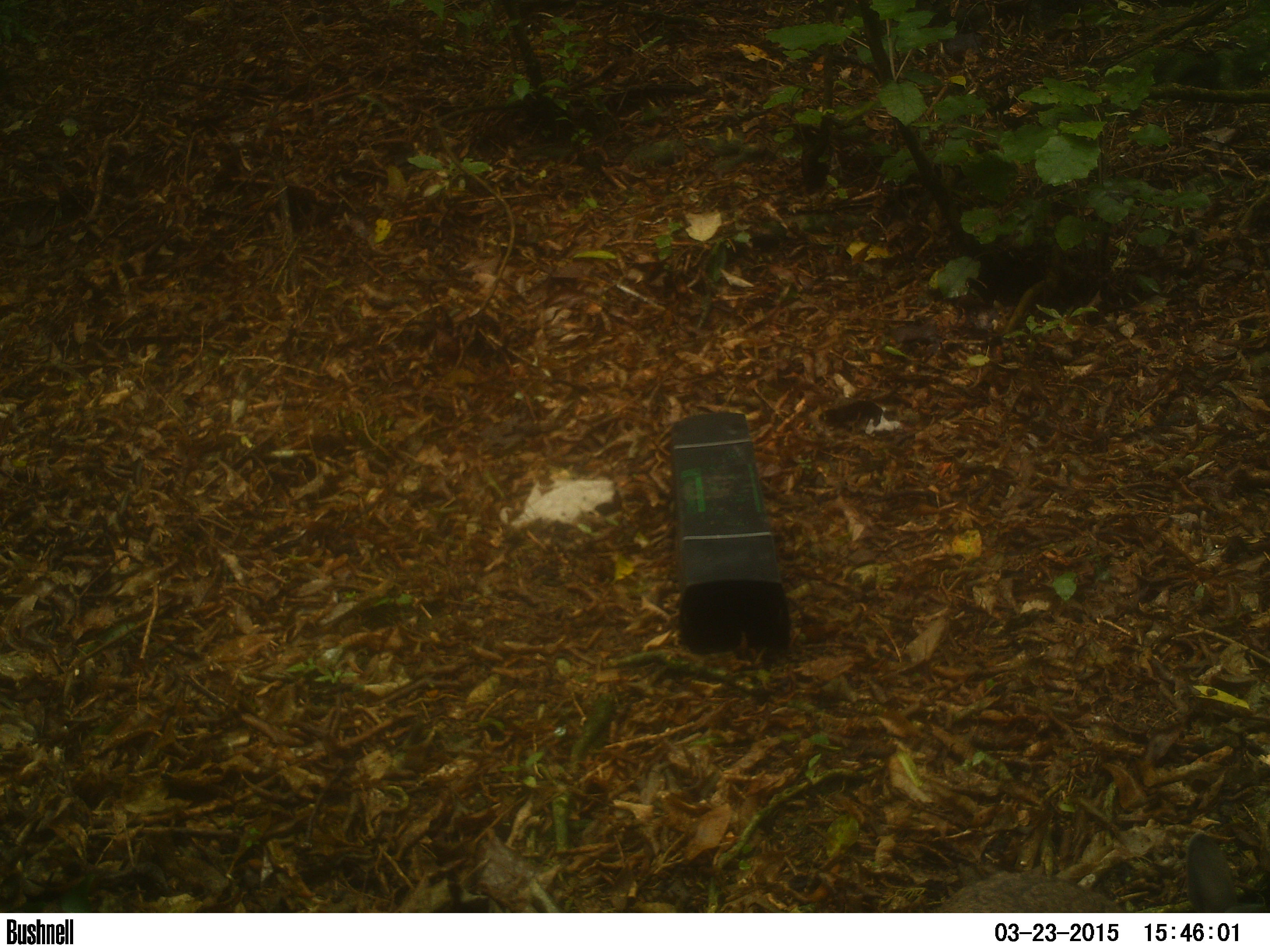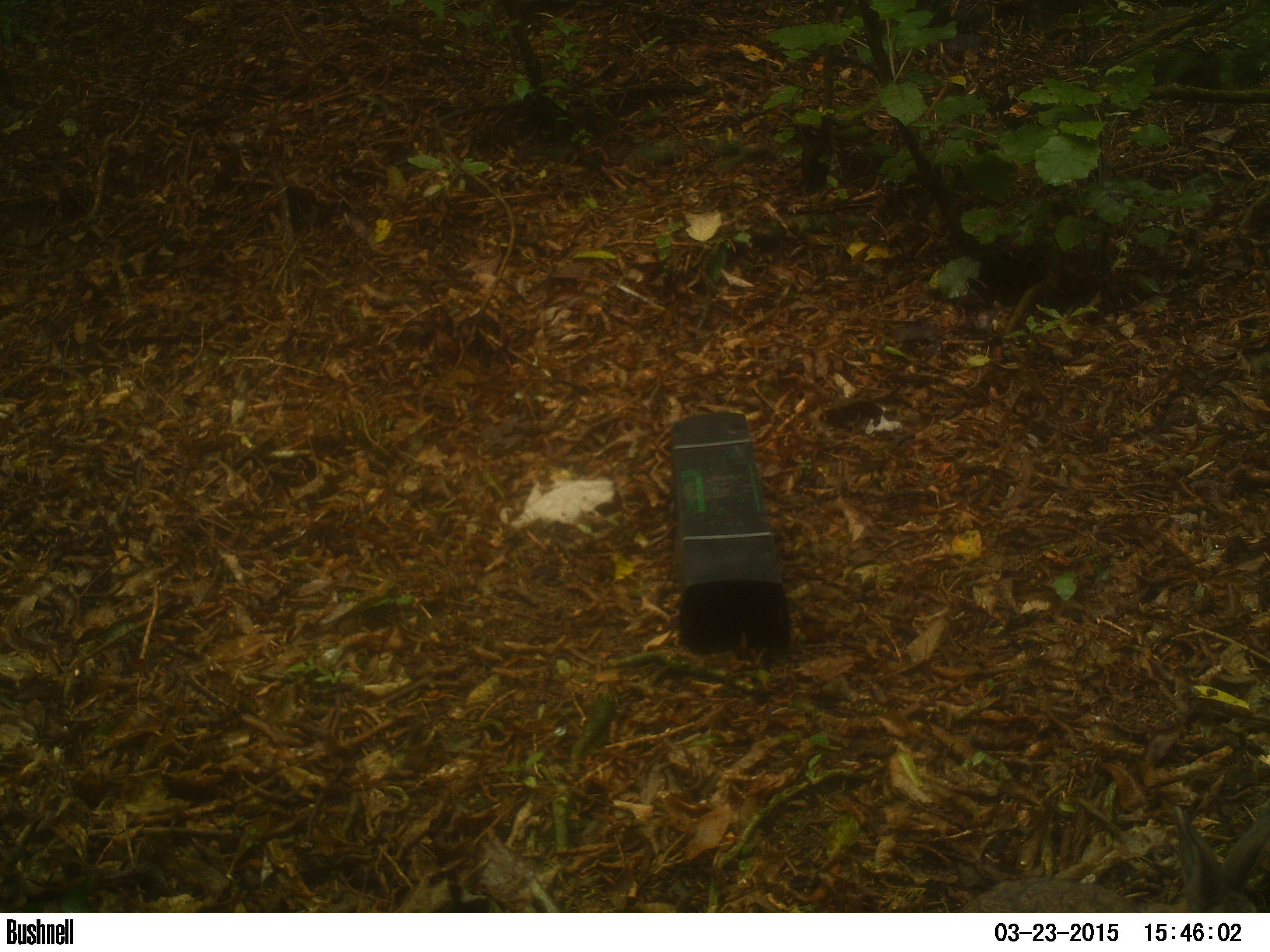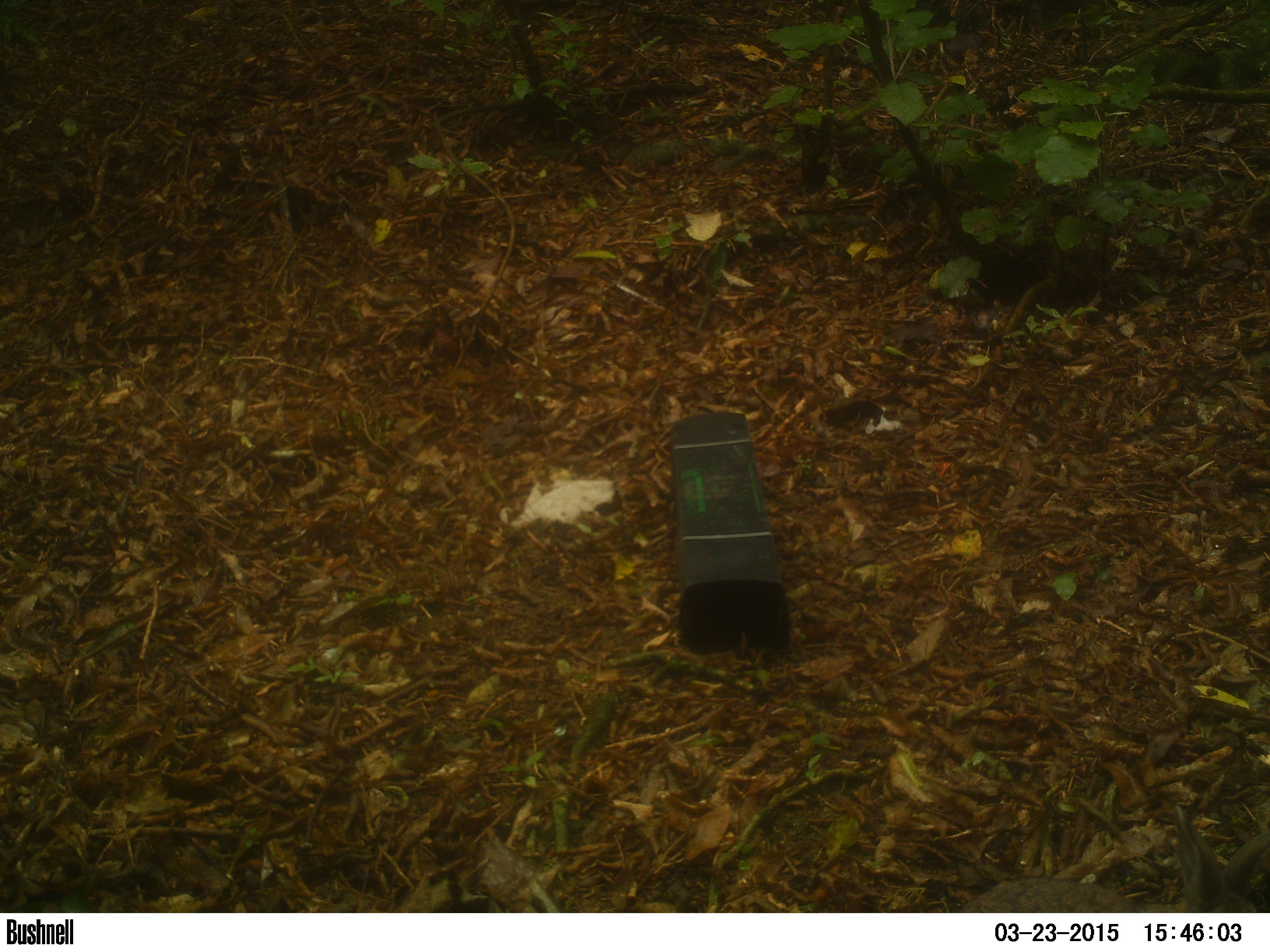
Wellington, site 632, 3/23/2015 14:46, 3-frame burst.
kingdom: Animalia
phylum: Chordata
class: Mammalia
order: Lagomorpha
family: Leporidae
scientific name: Leporidae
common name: rabbit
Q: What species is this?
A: Rabbit (Leporidae).